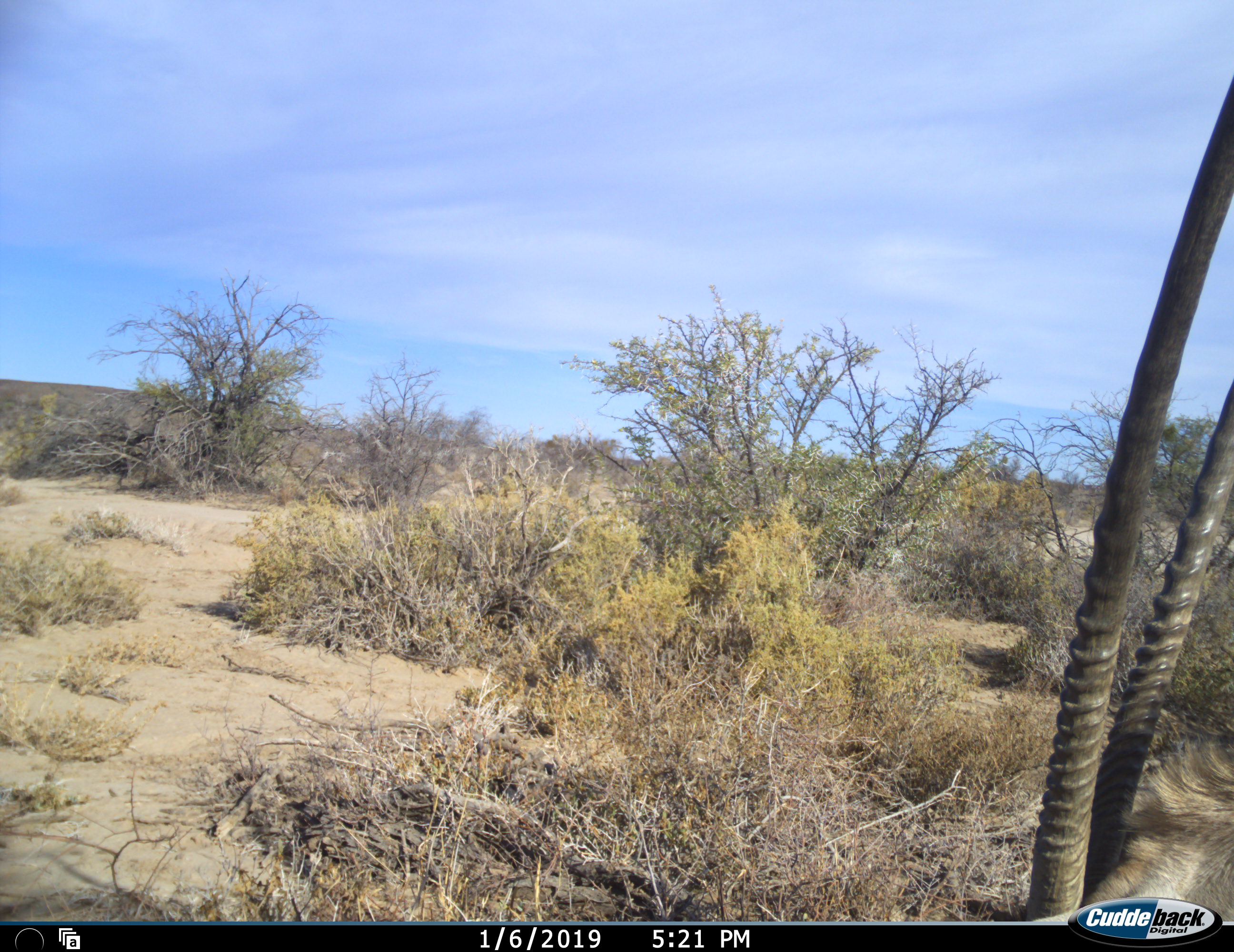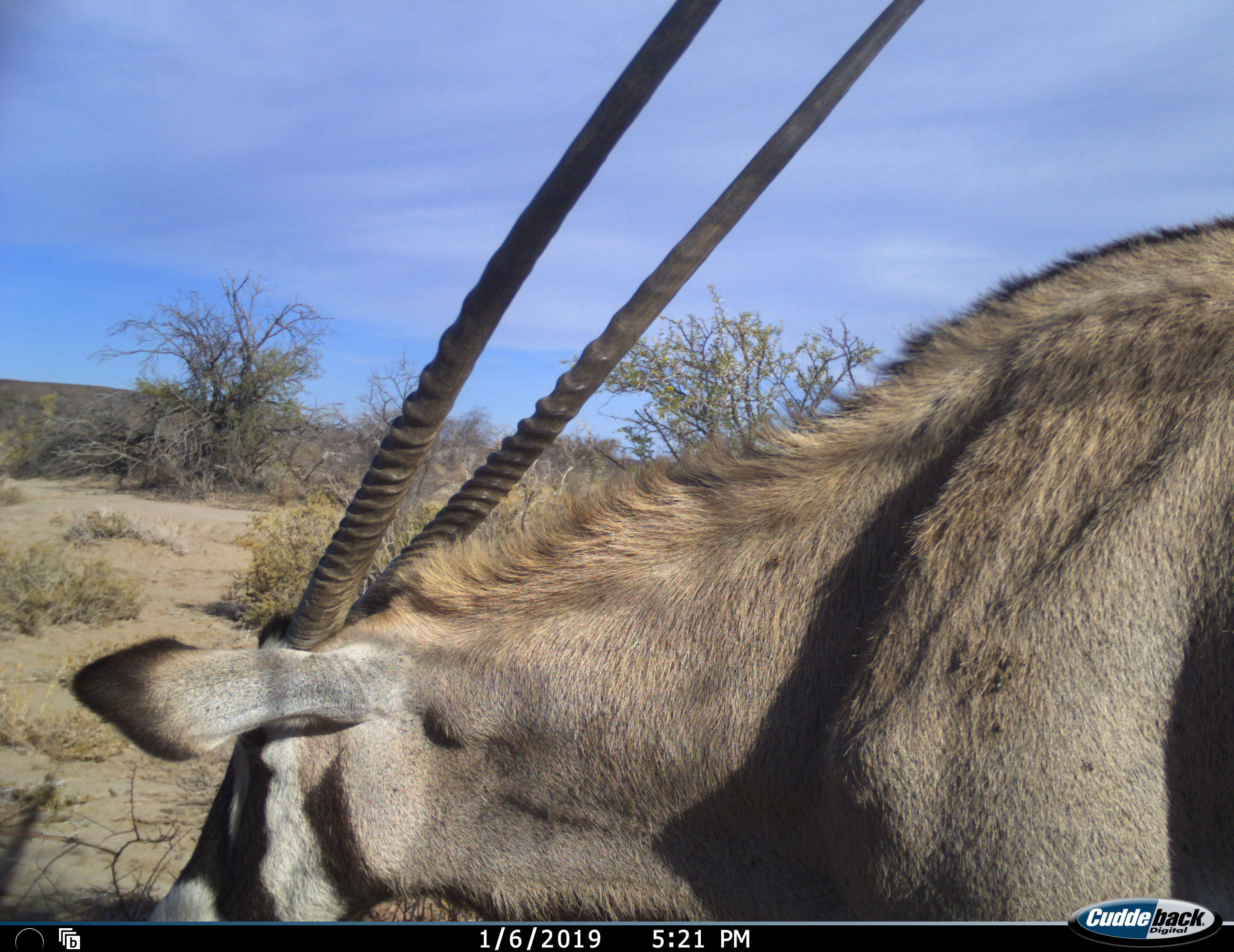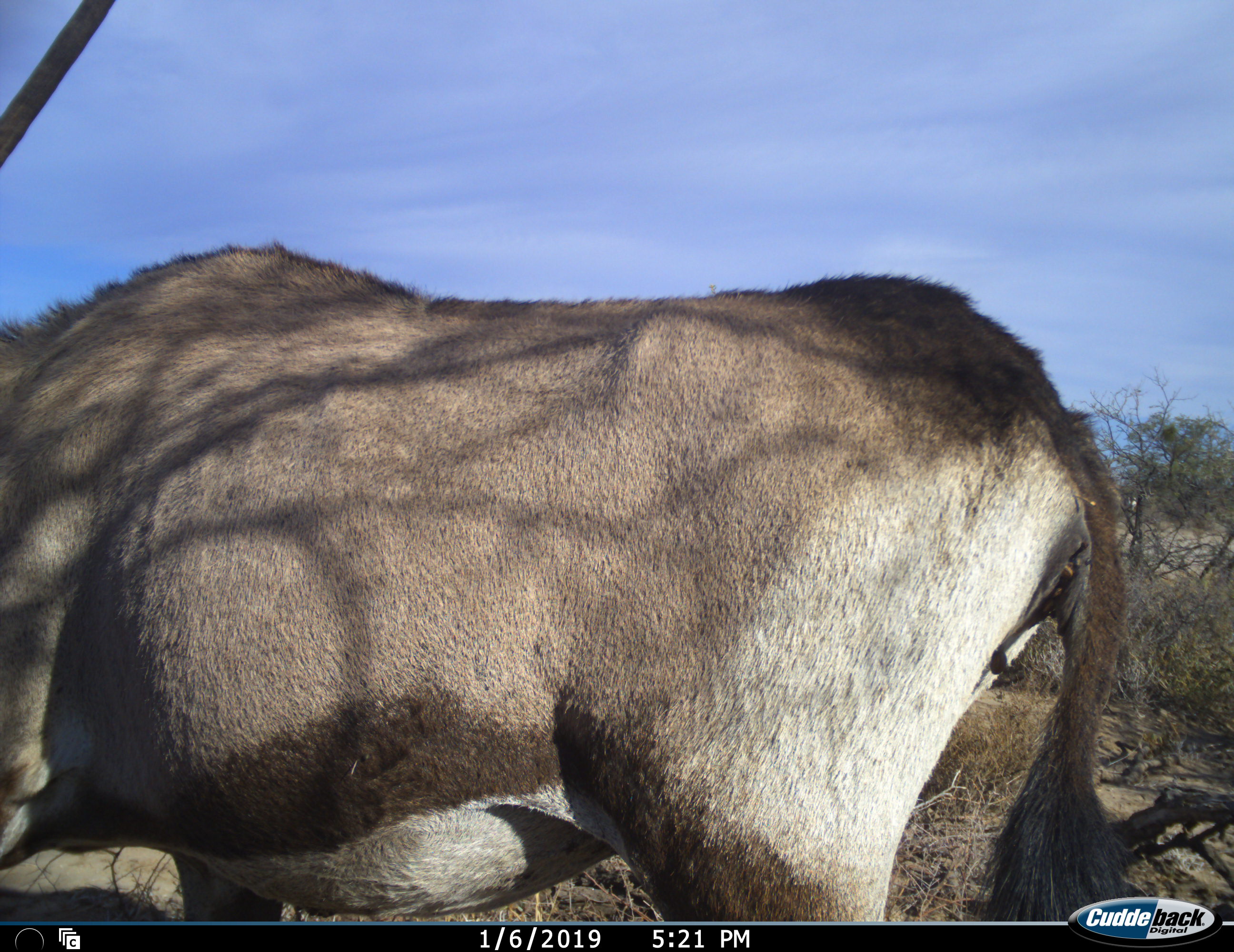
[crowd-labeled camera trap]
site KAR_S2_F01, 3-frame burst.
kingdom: Animalia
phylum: Chordata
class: Mammalia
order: Artiodactyla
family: Bovidae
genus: Oryx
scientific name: Oryx gazella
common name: gemsbok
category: oryx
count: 1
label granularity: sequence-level